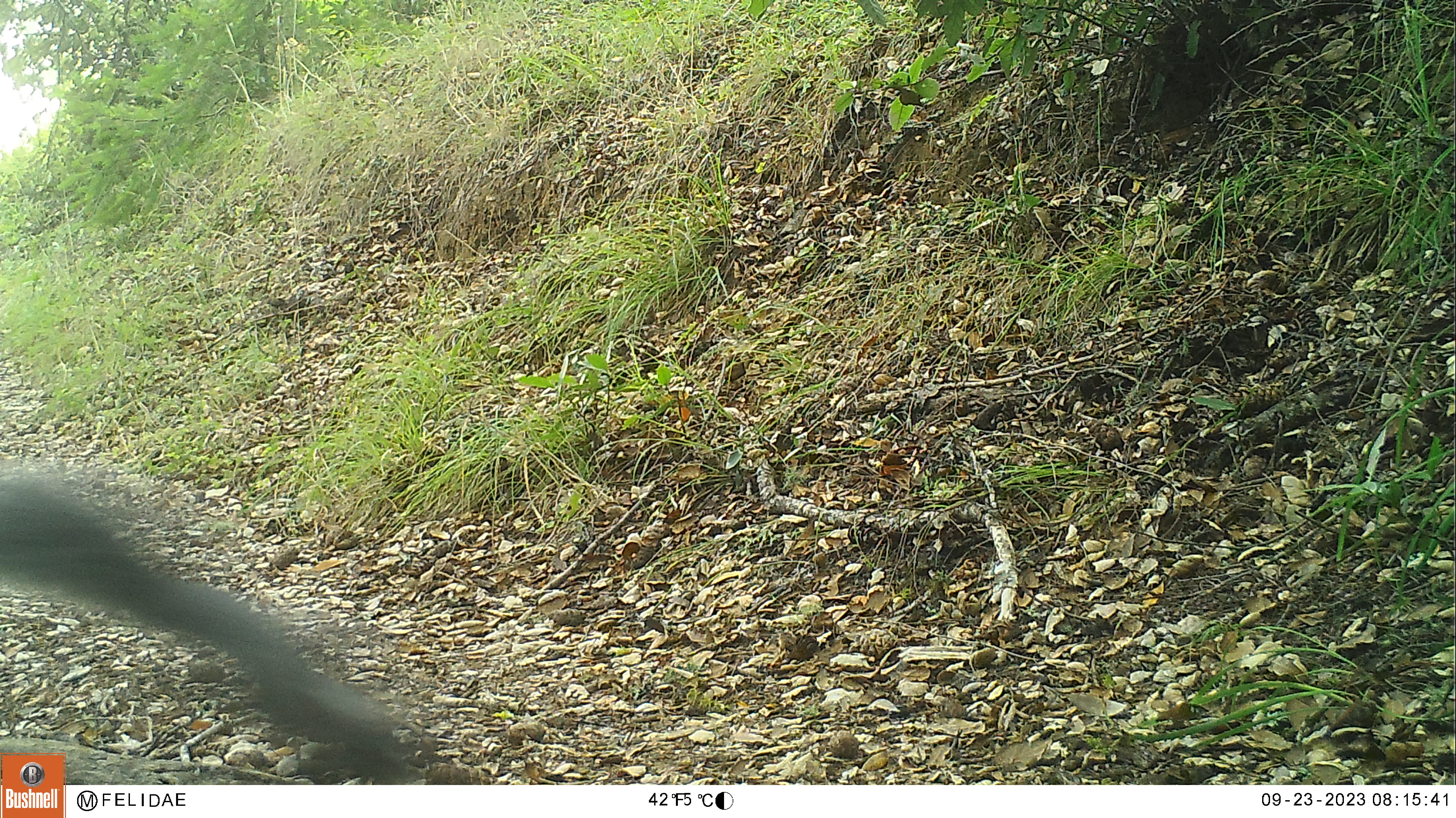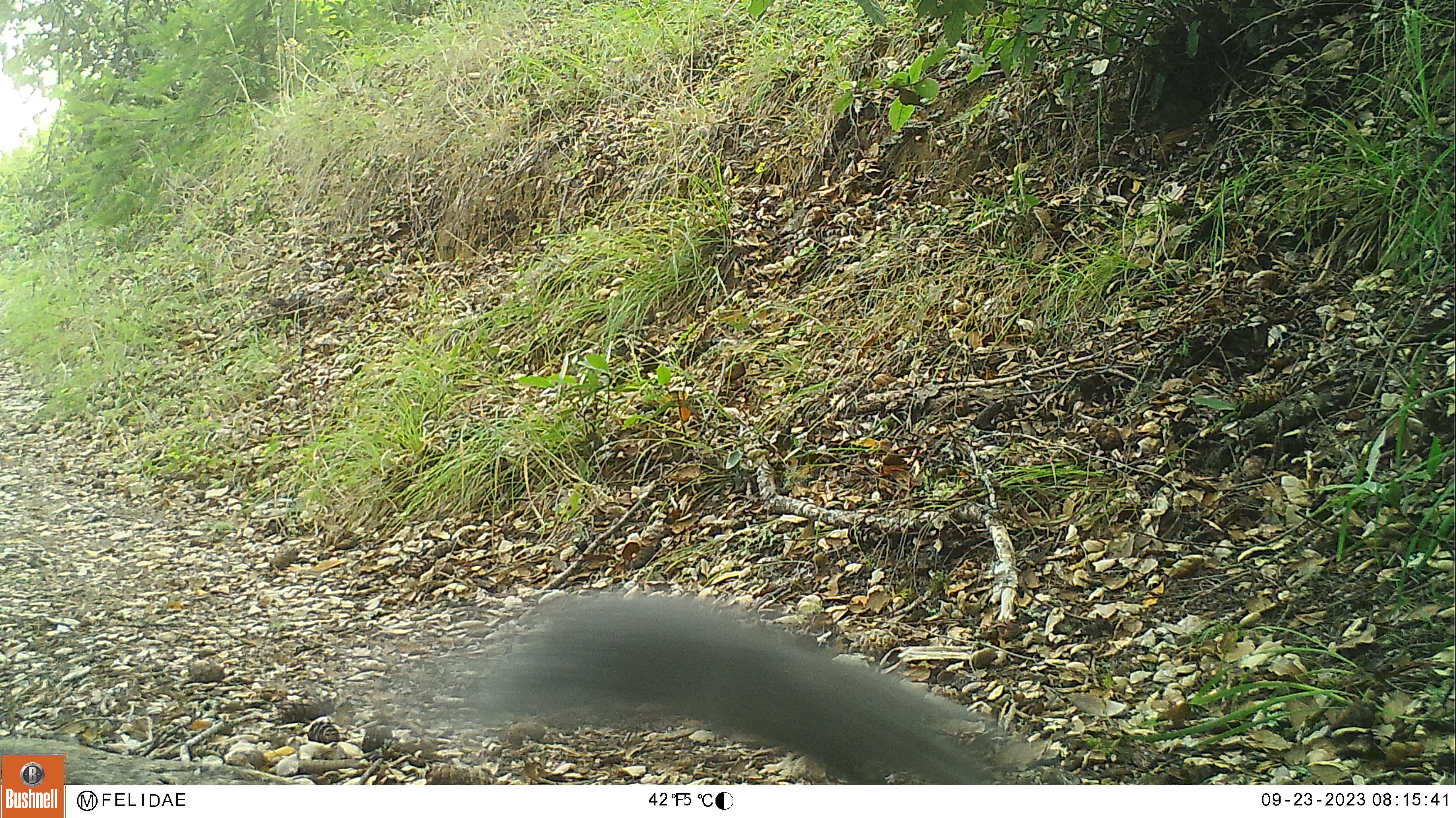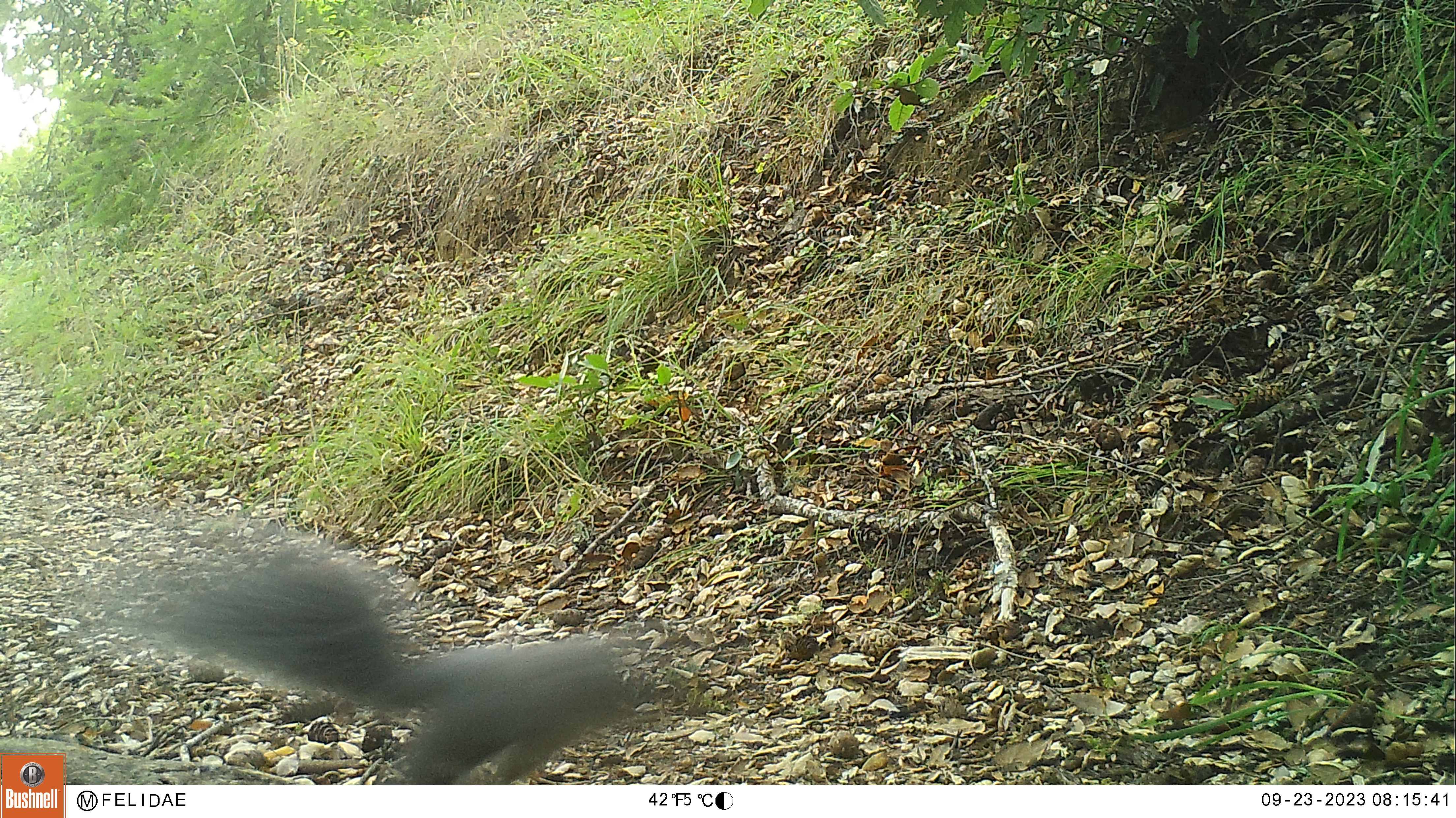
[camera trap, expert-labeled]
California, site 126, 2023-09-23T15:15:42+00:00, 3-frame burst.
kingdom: Animalia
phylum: Chordata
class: Mammalia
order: Rodentia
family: Sciuridae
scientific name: Sciuridae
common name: squirrel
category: unknown squirrel